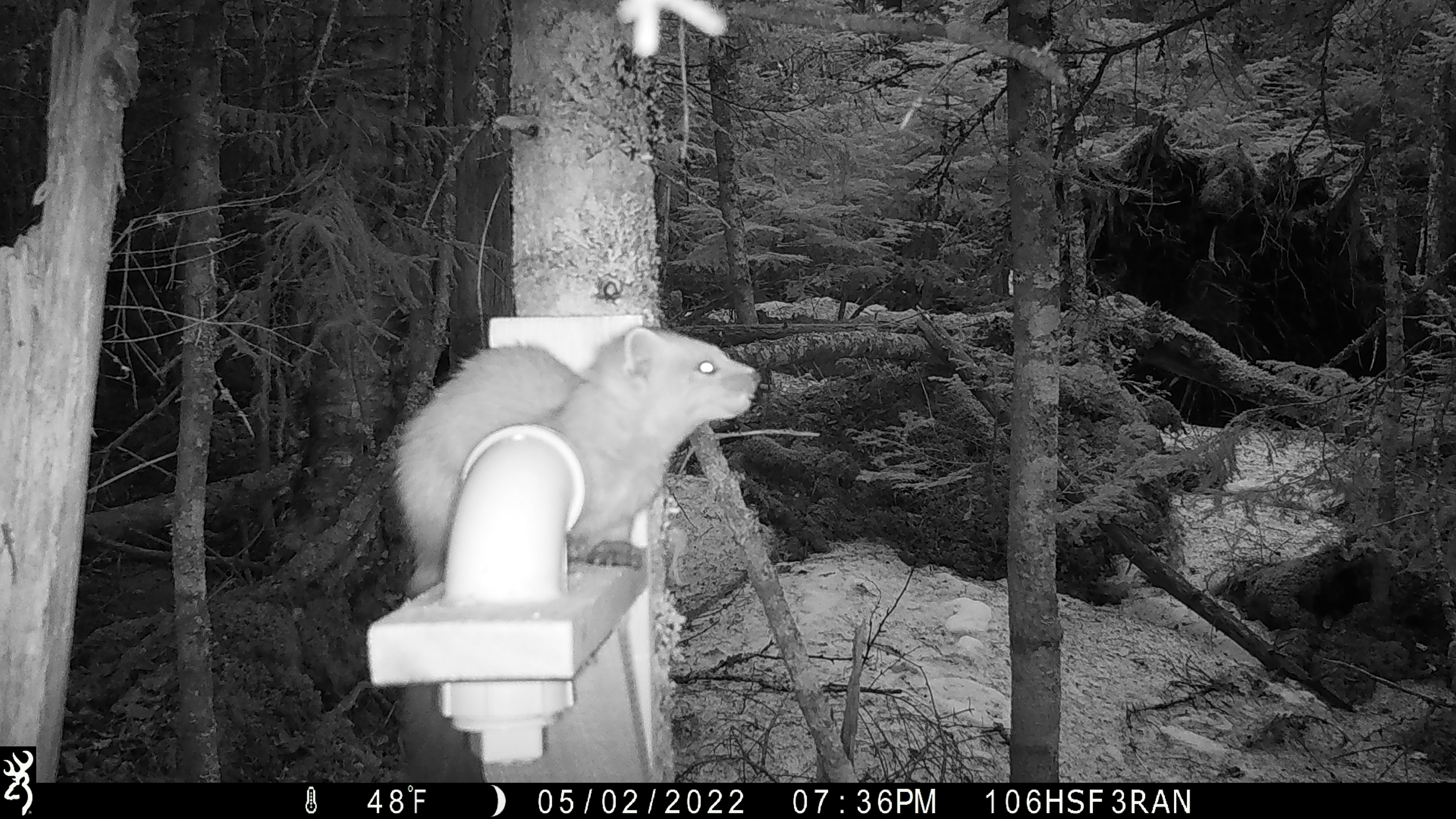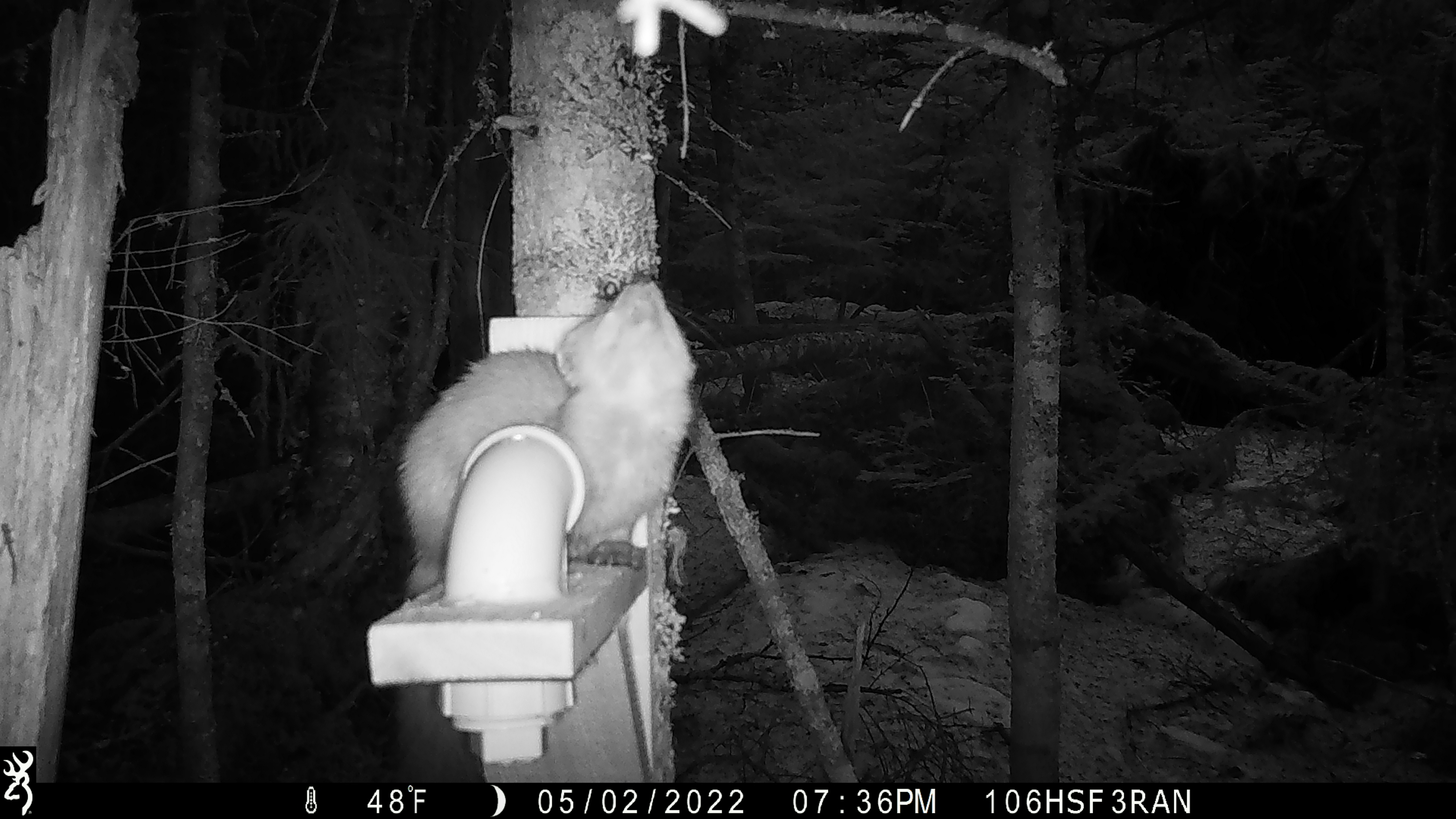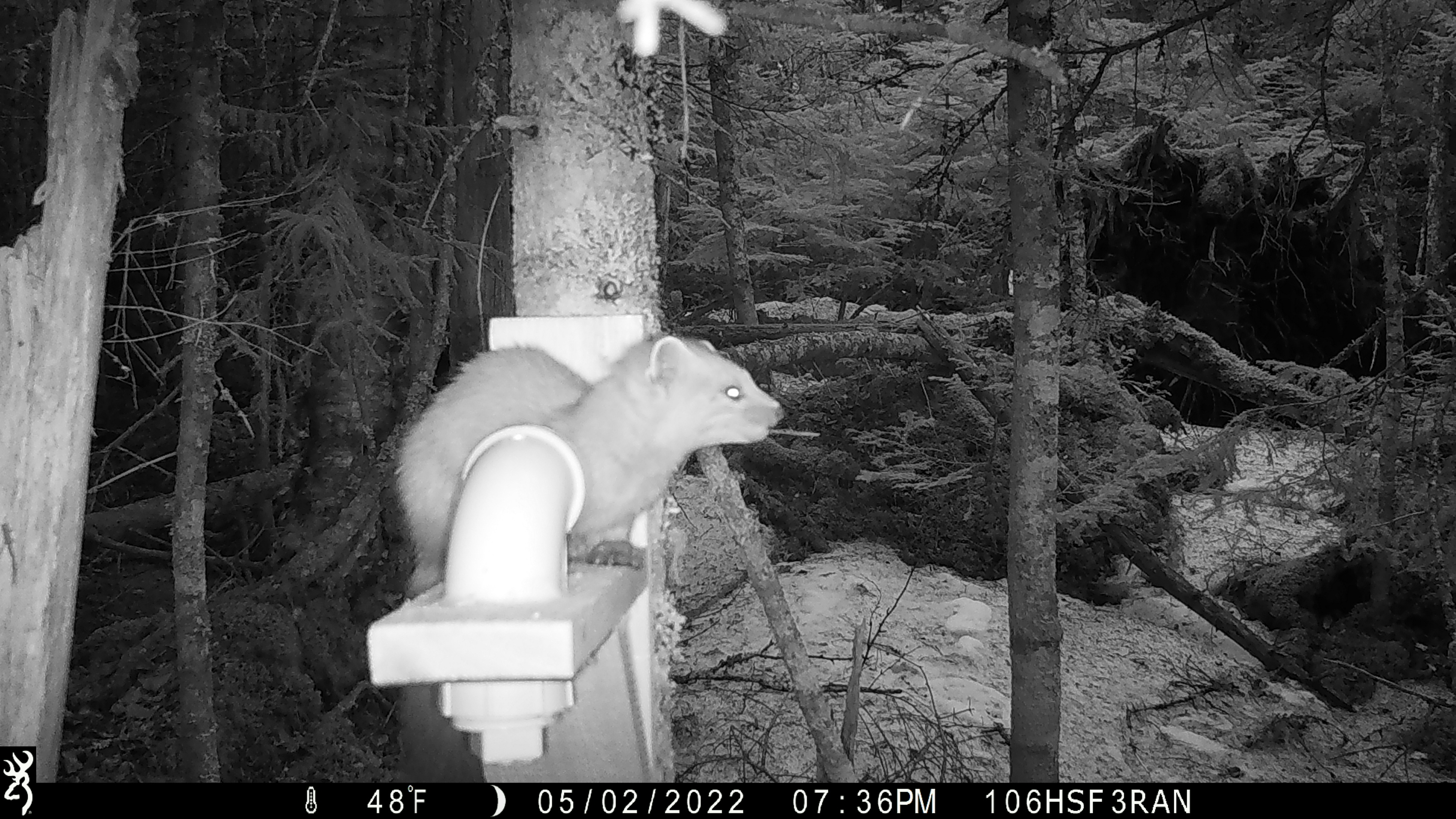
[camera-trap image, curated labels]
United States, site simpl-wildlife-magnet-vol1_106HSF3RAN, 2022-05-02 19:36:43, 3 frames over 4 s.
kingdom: Animalia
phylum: Chordata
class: Mammalia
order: Carnivora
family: Mustelidae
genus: Martes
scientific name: Martes americana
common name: american marten